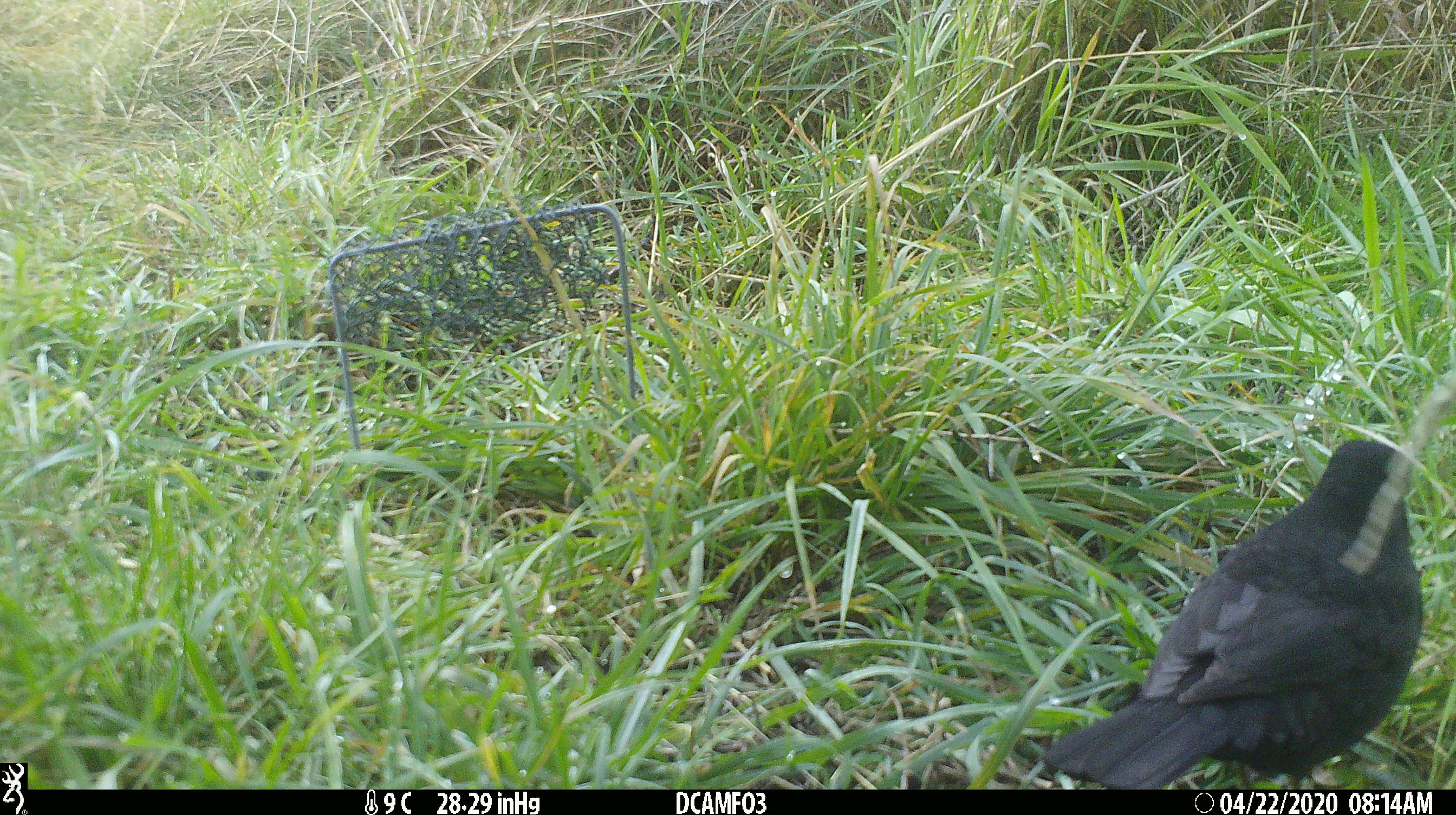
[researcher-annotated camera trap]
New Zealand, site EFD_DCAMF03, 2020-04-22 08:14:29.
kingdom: Animalia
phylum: Chordata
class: Aves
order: Passeriformes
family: Turdidae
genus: Turdus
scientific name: Turdus merula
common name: eurasian blackbird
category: blackbird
Blackbird (eurasian blackbird) (Turdus merula).